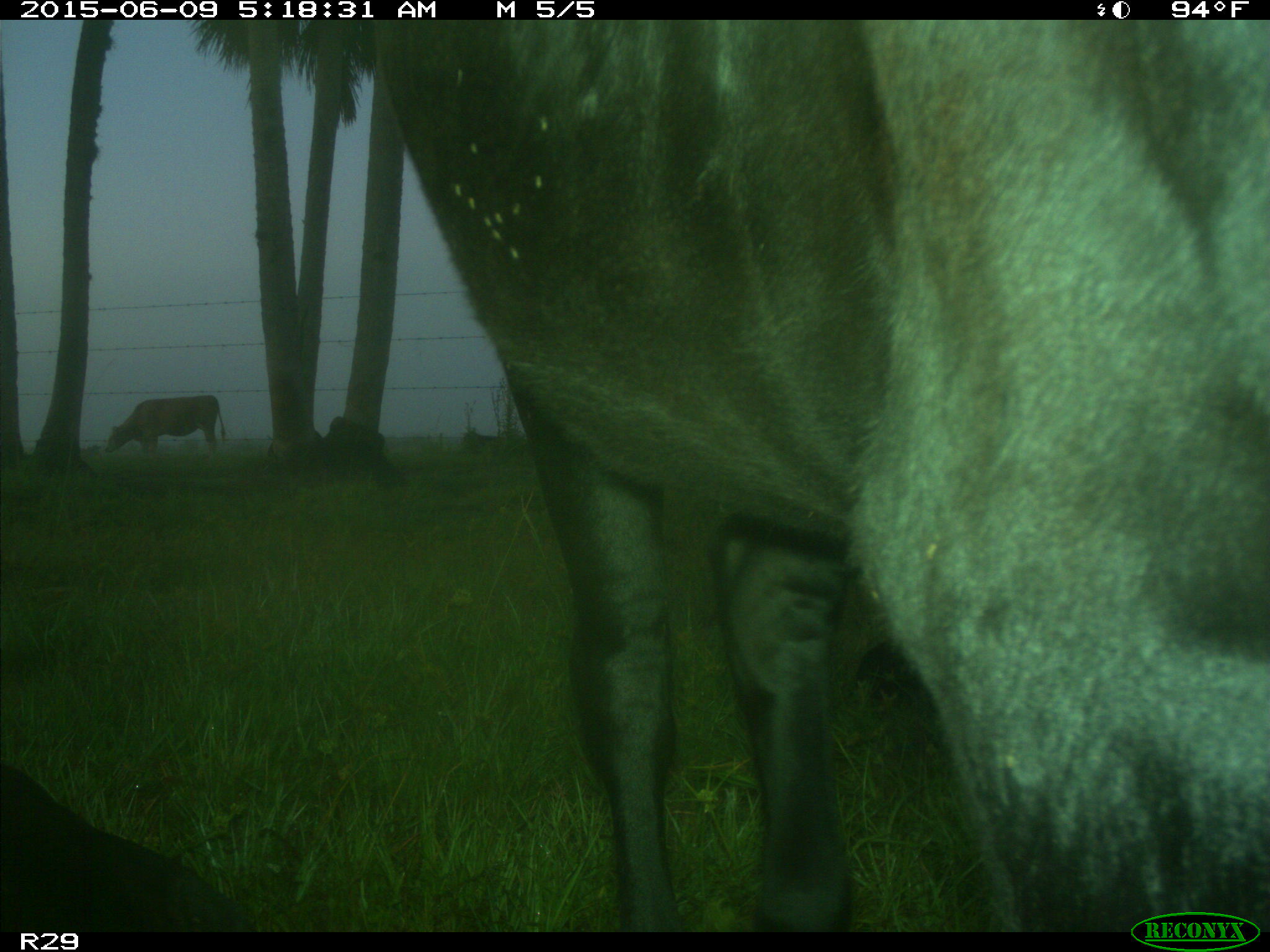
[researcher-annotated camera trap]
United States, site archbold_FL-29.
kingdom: Animalia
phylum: Chordata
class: Mammalia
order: Artiodactyla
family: Bovidae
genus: Bos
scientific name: Bos taurus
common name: domestic cow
Bos taurus (domestic cow).